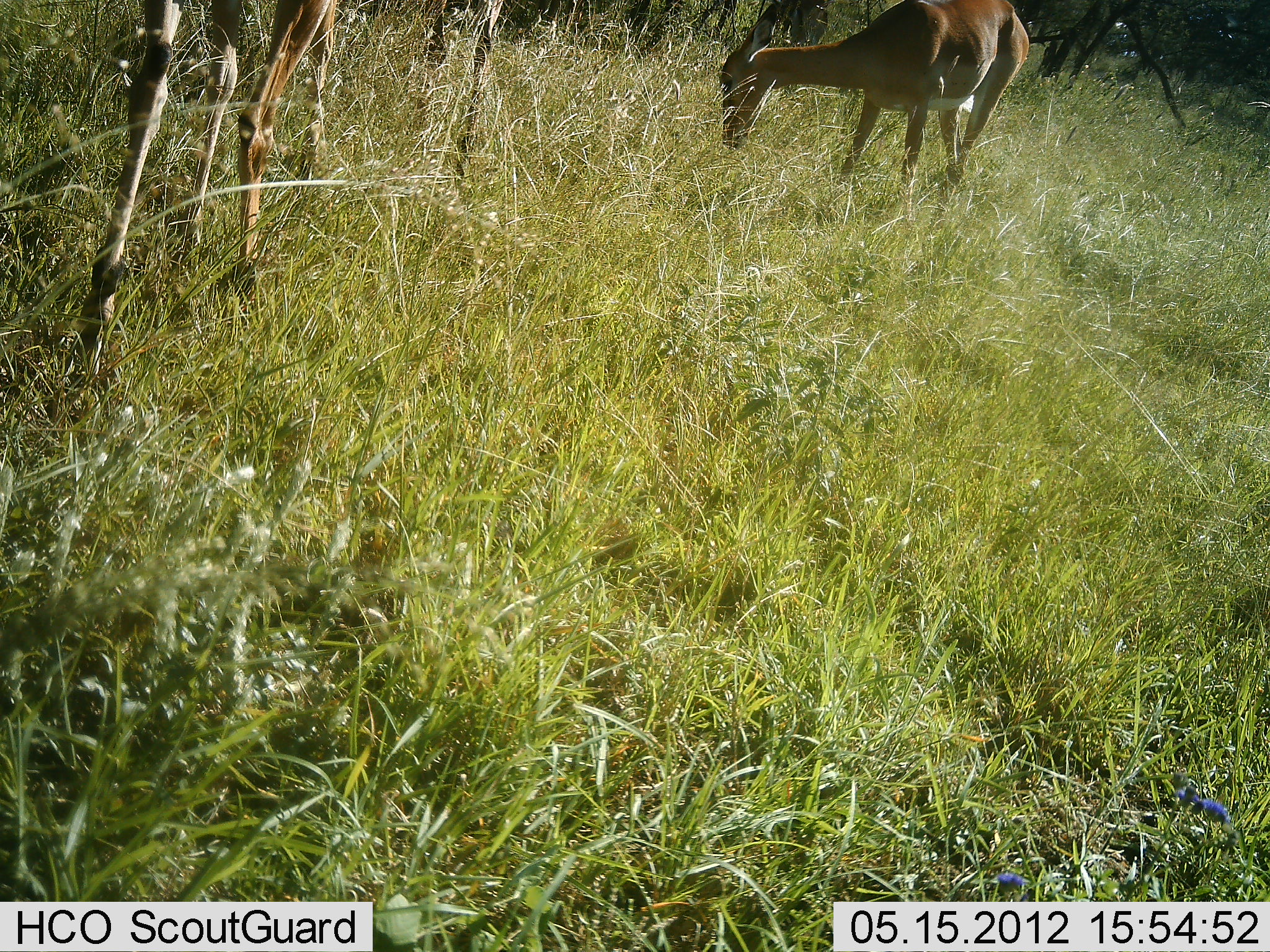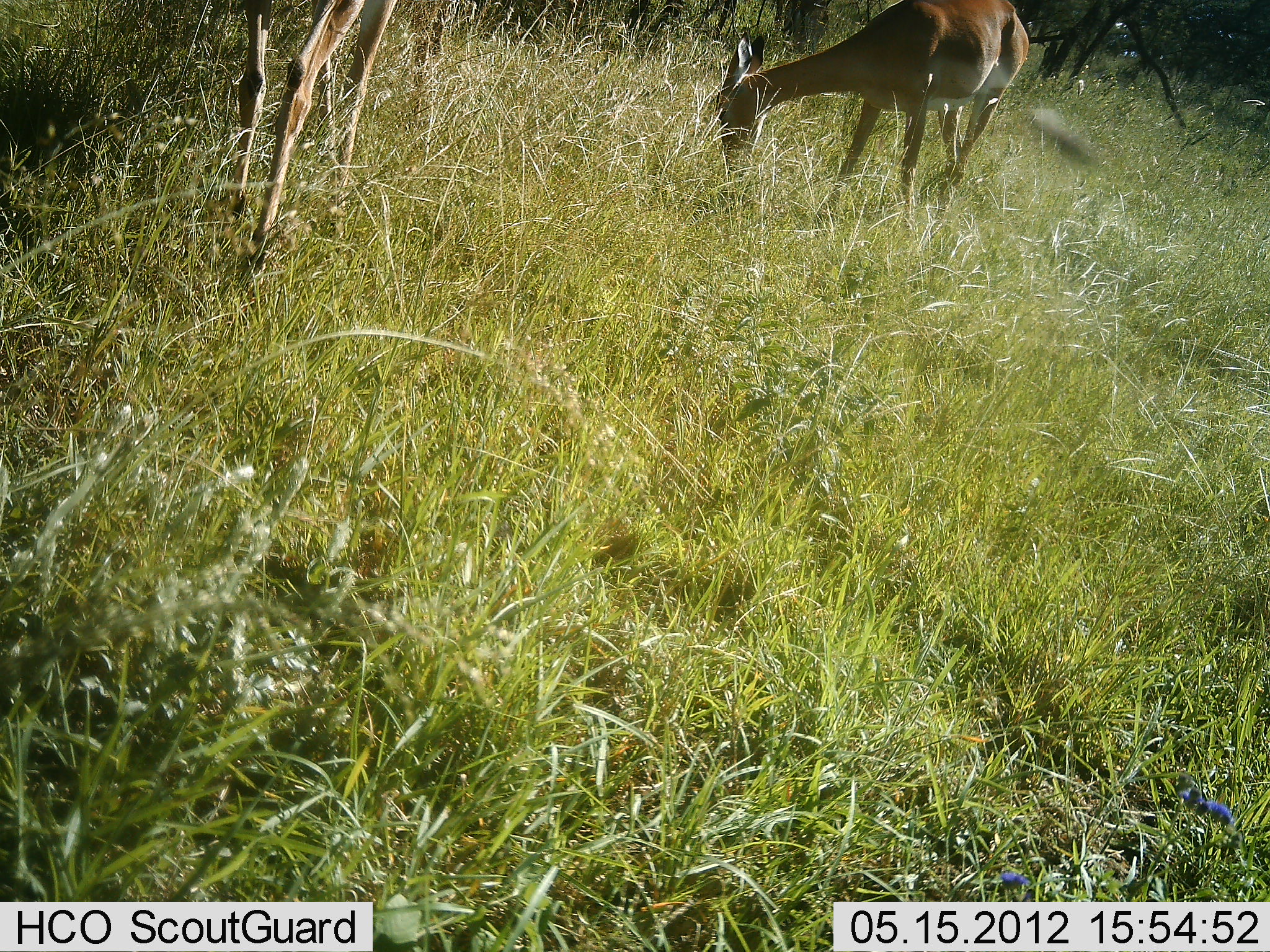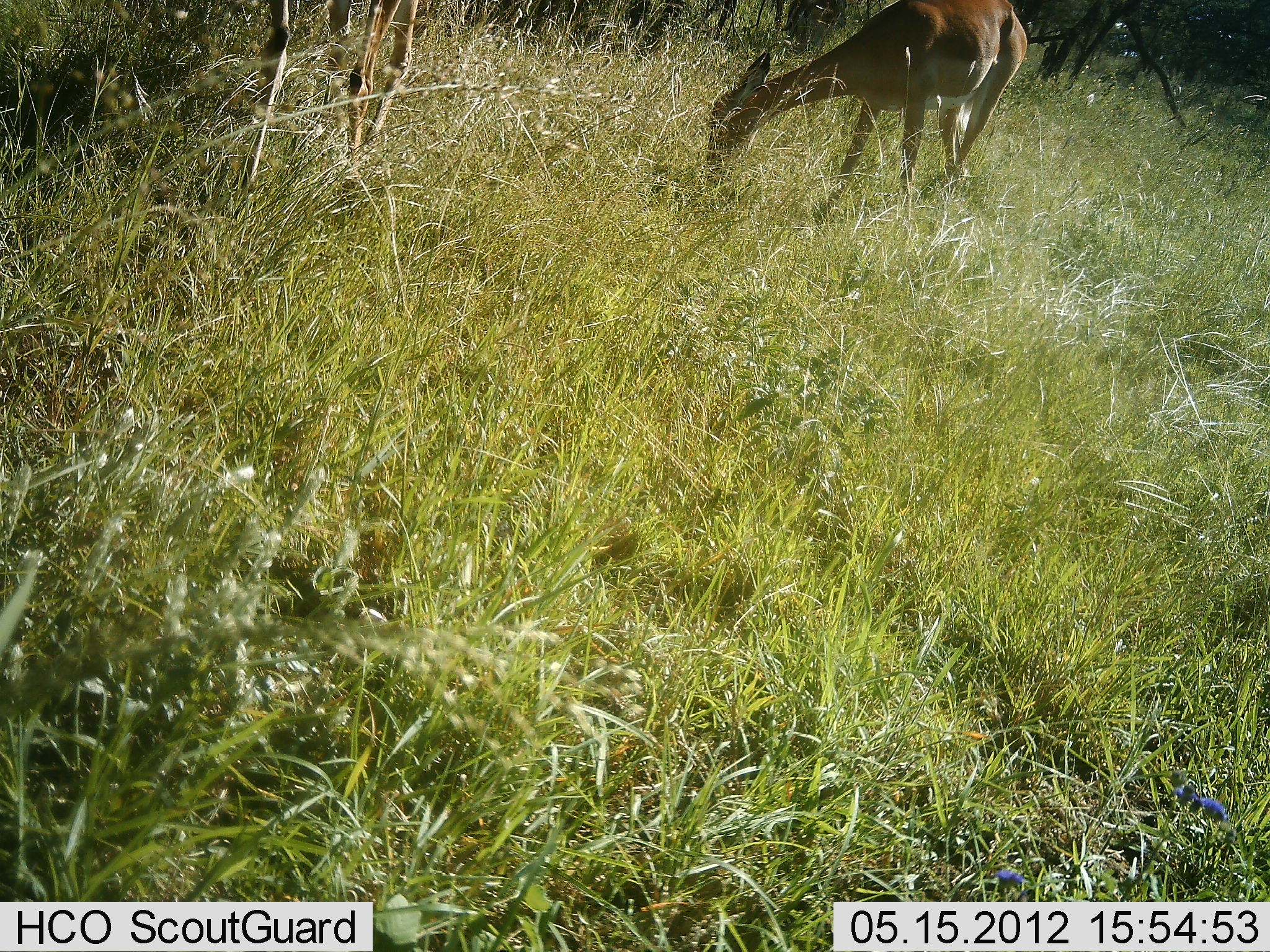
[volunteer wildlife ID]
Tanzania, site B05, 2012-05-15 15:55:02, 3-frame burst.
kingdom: Animalia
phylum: Chordata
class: Mammalia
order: Artiodactyla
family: Bovidae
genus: Aepyceros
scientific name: Aepyceros melampus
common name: impala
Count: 2.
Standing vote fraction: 23%.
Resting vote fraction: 0%.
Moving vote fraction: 62%.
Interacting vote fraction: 0%.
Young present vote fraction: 0%.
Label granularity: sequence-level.